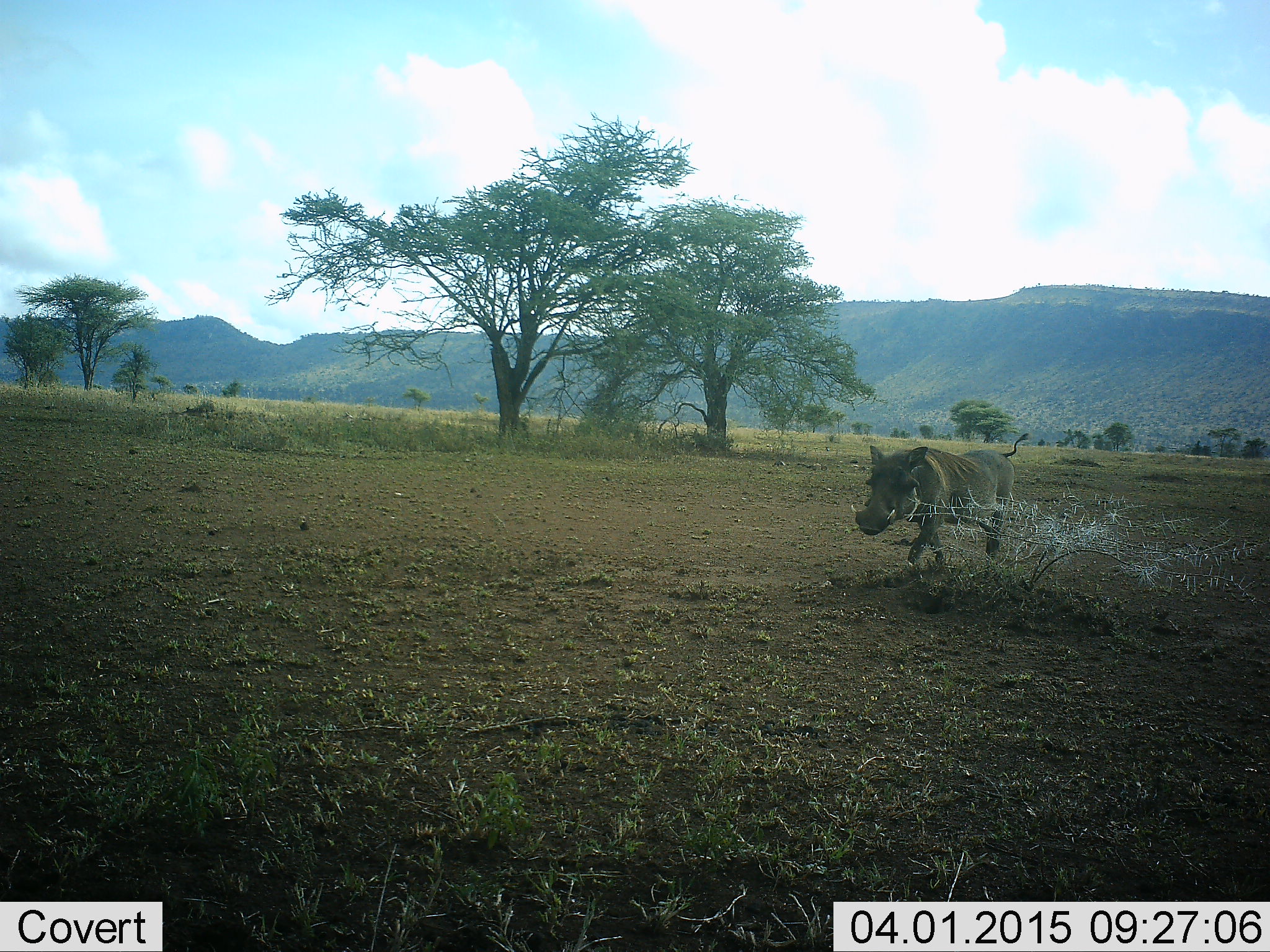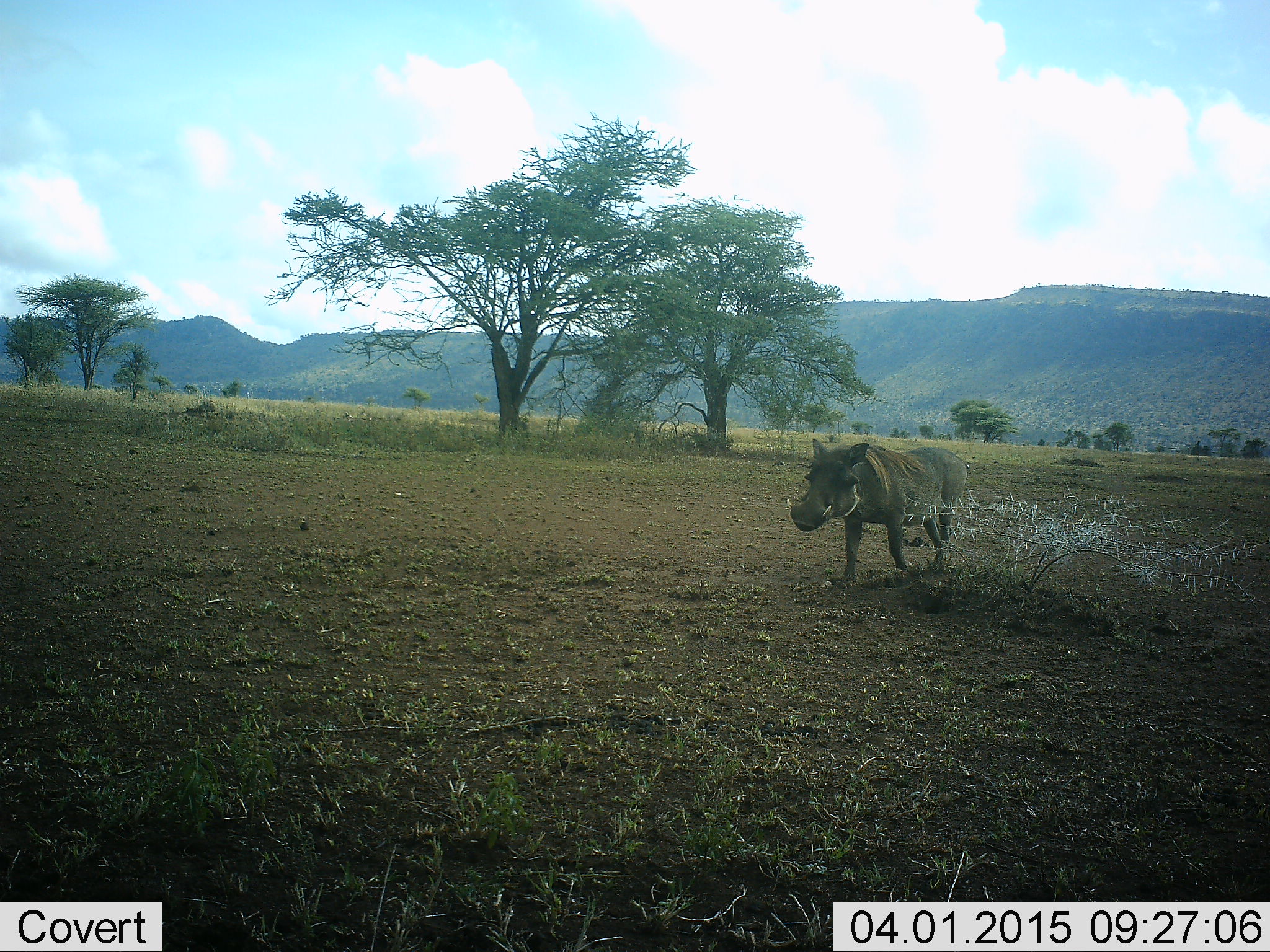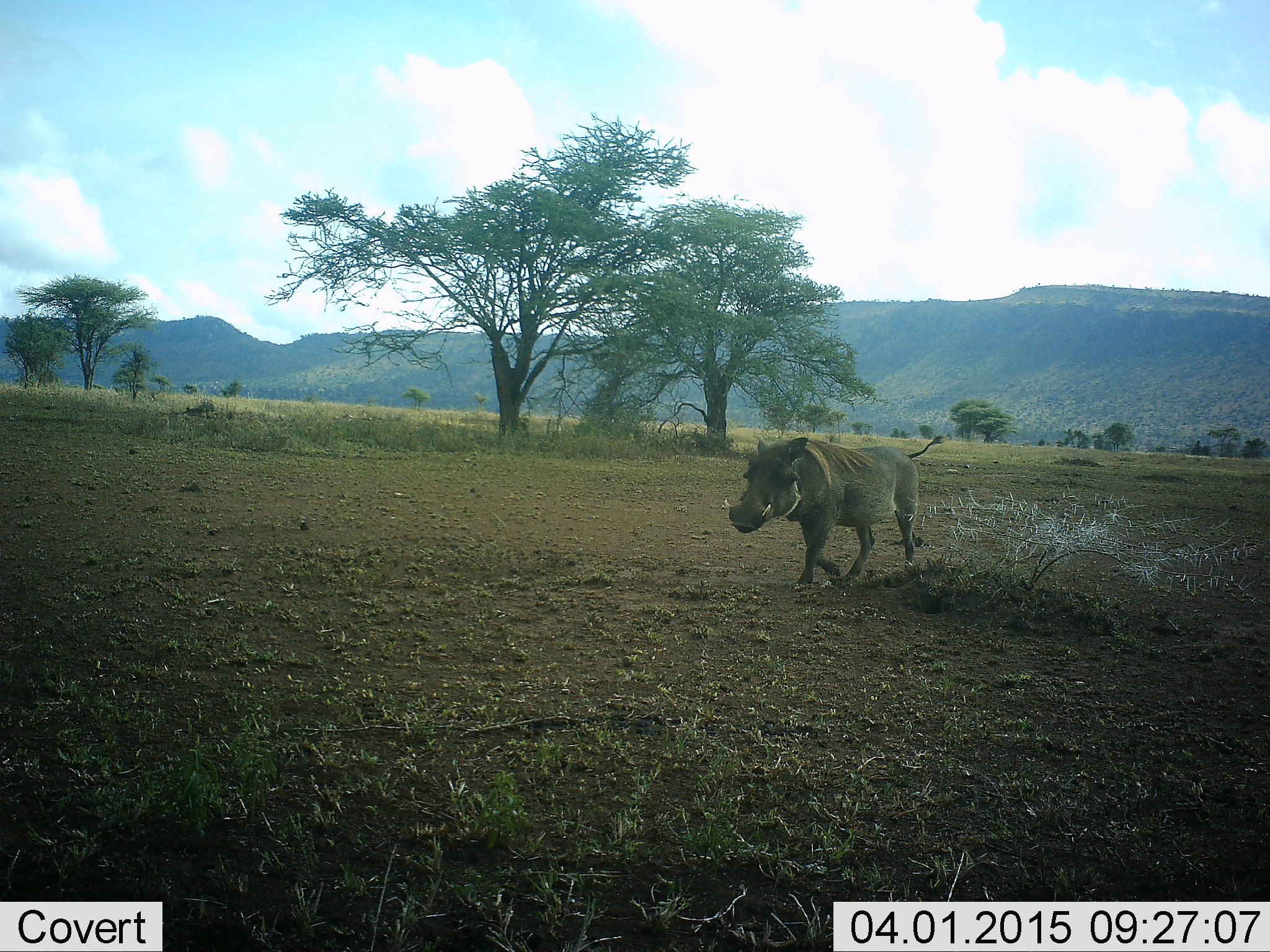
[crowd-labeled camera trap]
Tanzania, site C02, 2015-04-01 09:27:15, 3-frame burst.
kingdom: Animalia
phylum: Chordata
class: Mammalia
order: Artiodactyla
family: Suidae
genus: Phacochoerus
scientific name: Phacochoerus africanus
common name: warthog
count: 1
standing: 0%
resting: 0%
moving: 100%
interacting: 0%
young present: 0%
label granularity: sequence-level